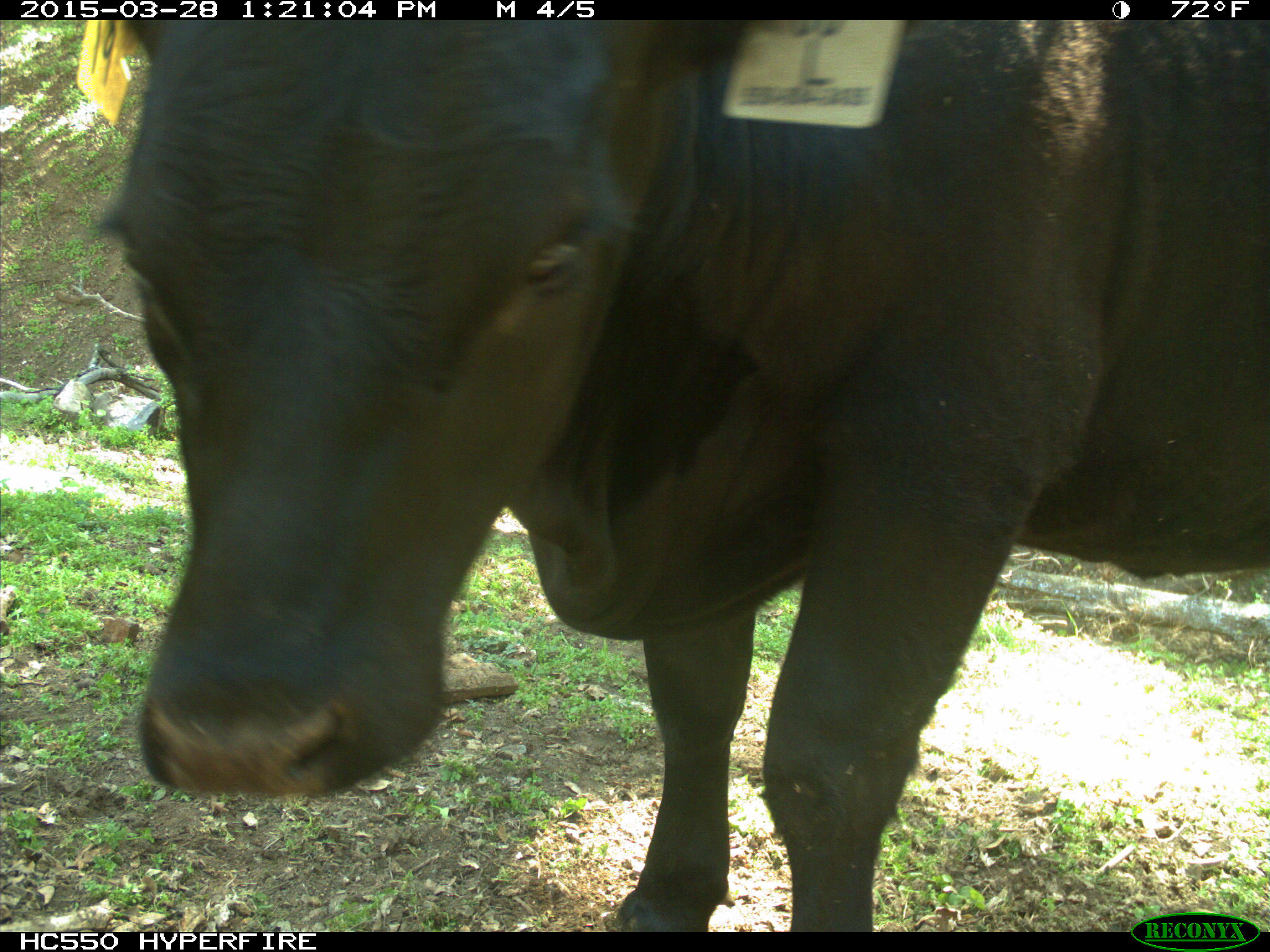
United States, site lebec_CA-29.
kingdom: Animalia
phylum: Chordata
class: Mammalia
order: Artiodactyla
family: Bovidae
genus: Bos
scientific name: Bos taurus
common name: domestic cow